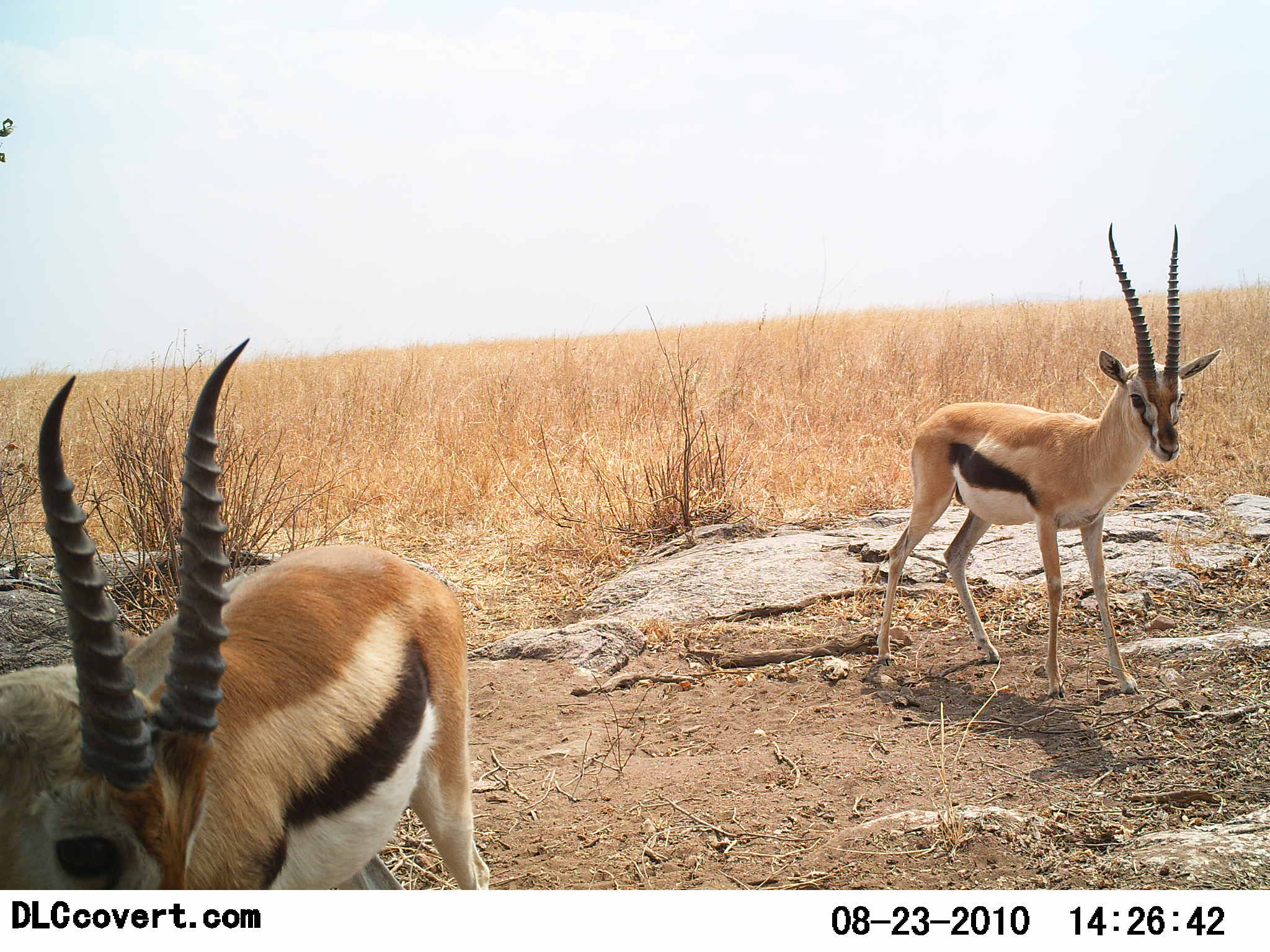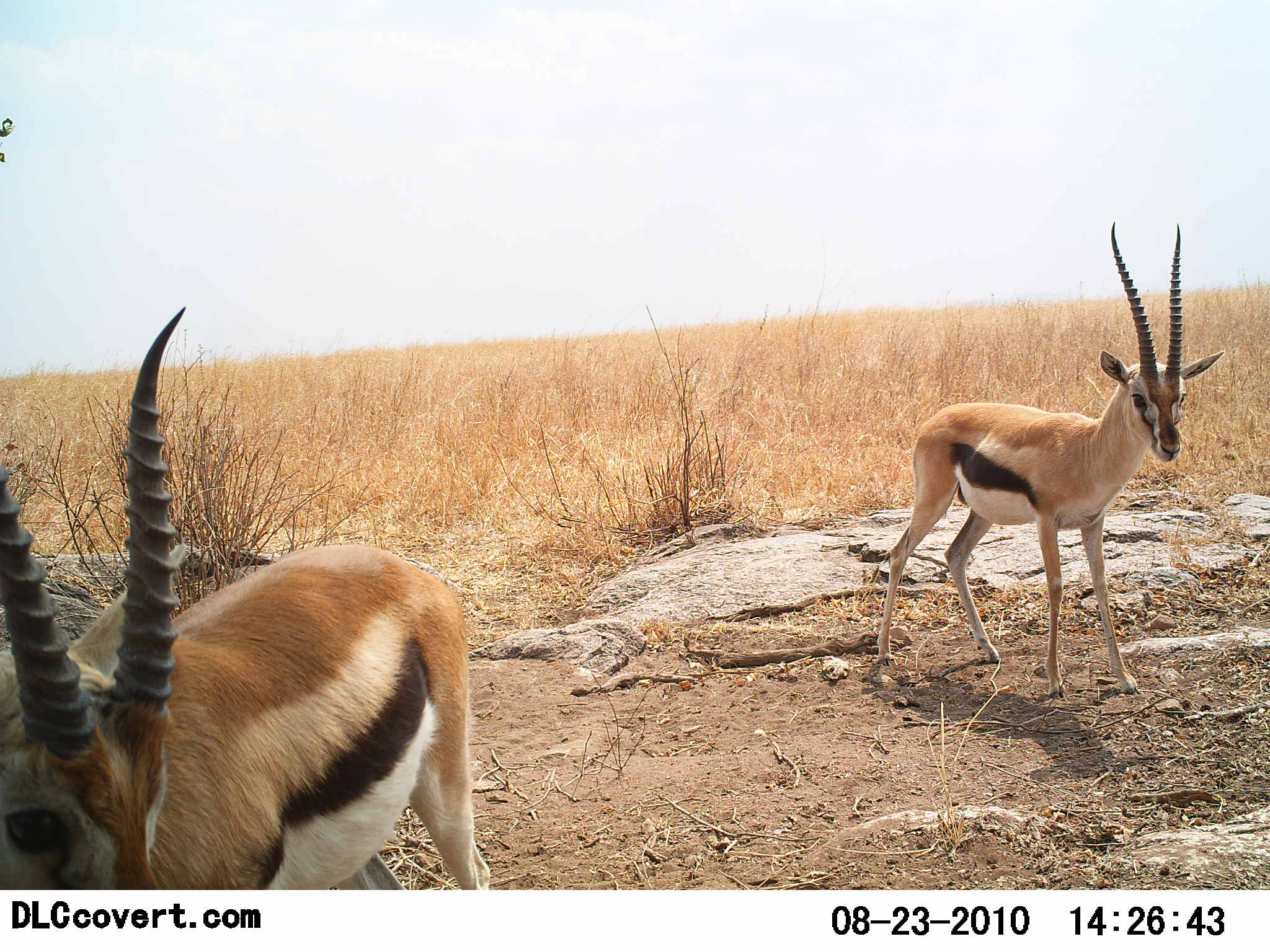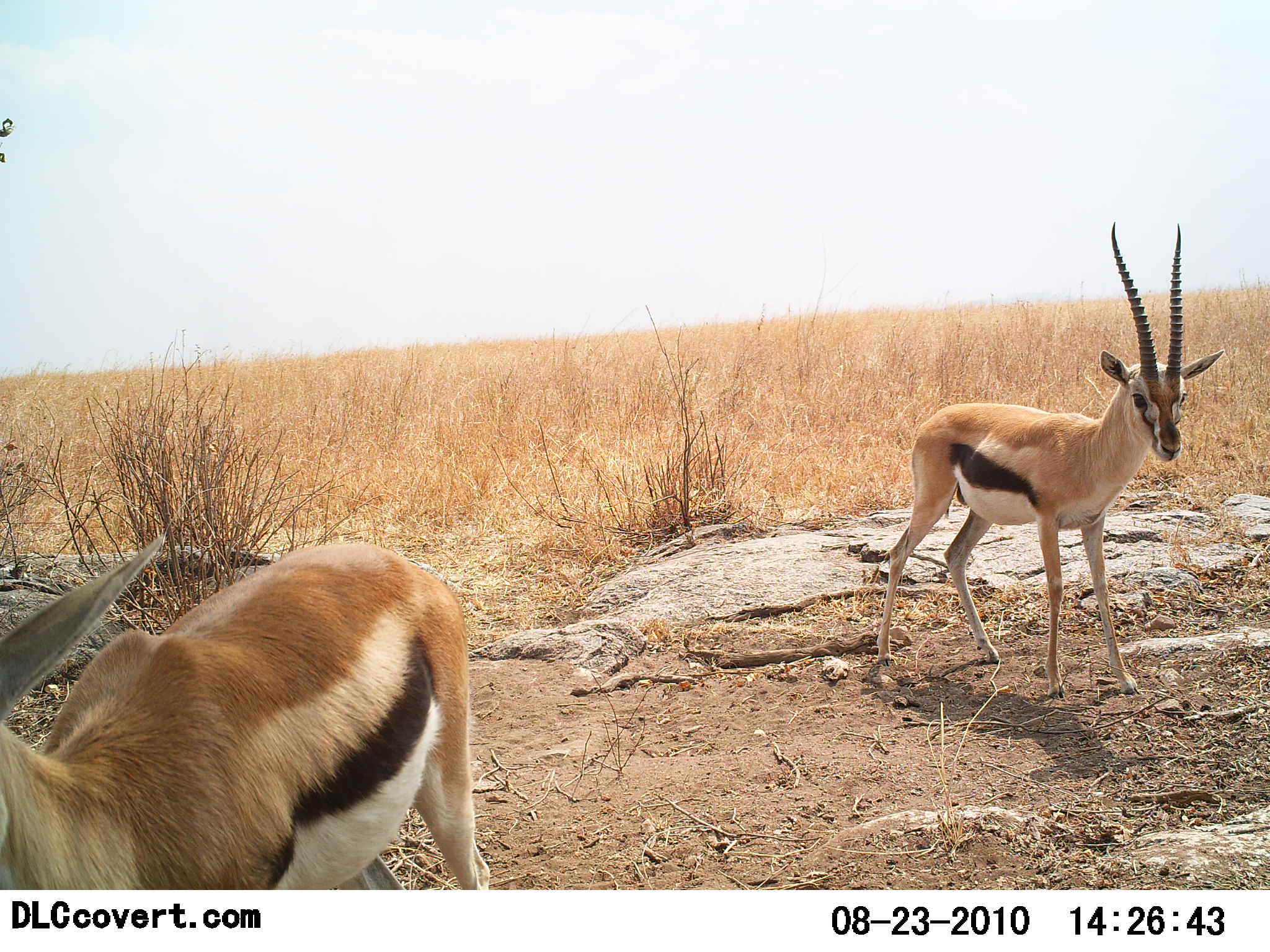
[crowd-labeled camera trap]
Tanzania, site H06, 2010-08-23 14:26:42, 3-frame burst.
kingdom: Animalia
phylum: Chordata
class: Mammalia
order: Artiodactyla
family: Bovidae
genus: Eudorcas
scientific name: Eudorcas thomsonii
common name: thomson's gazelle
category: gazellethomsons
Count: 2.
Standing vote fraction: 100%.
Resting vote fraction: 0%.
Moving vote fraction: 0%.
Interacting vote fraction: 5%.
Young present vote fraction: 0%.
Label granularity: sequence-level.